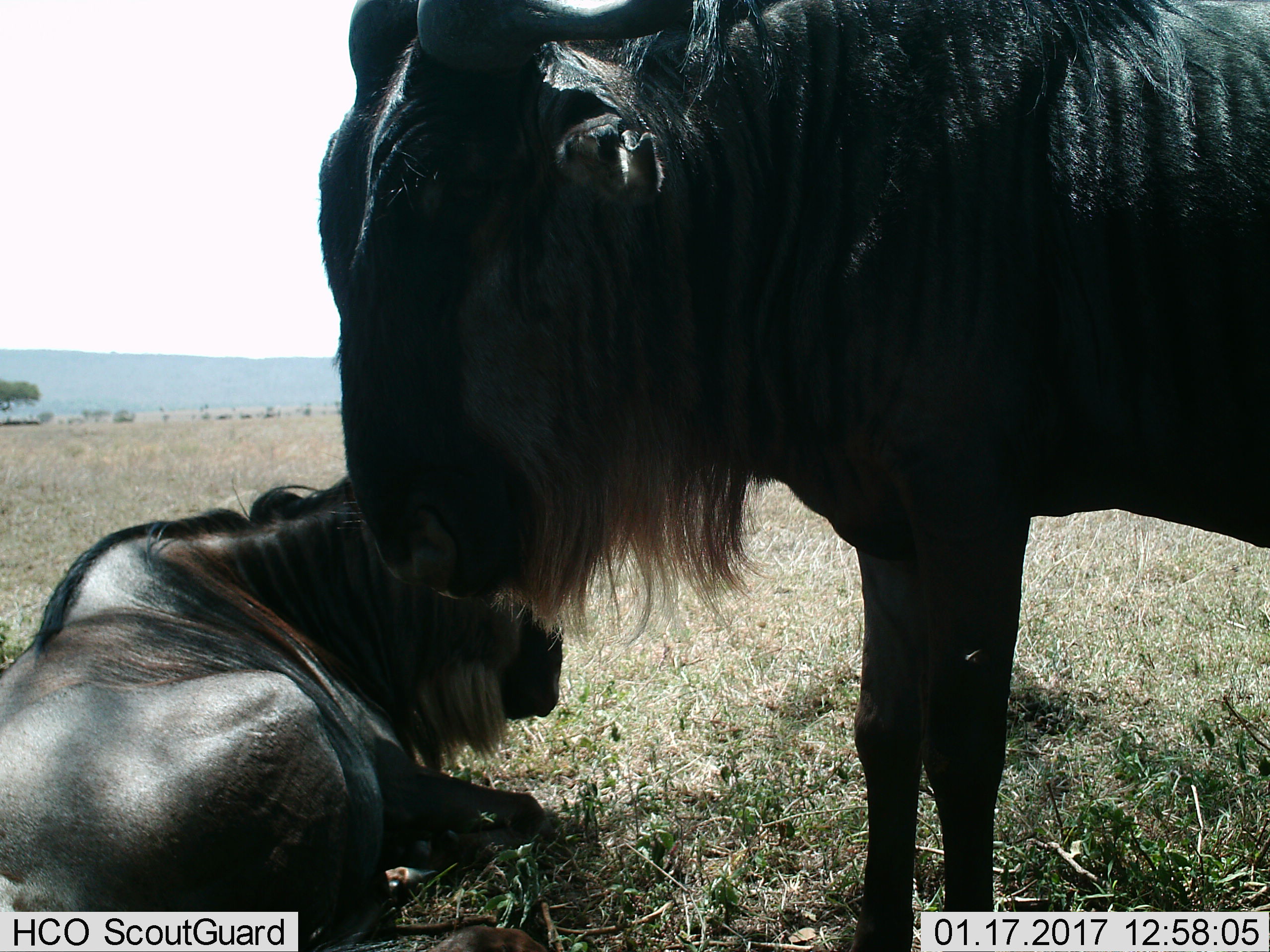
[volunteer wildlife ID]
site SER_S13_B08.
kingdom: Animalia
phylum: Chordata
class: Mammalia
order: Artiodactyla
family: Bovidae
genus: Connochaetes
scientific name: Connochaetes taurinus taurinus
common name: blue wildebeest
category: wildebeestblue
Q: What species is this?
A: Wildebeestblue (blue wildebeest) (Connochaetes taurinus taurinus).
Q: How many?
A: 2.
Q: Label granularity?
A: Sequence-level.